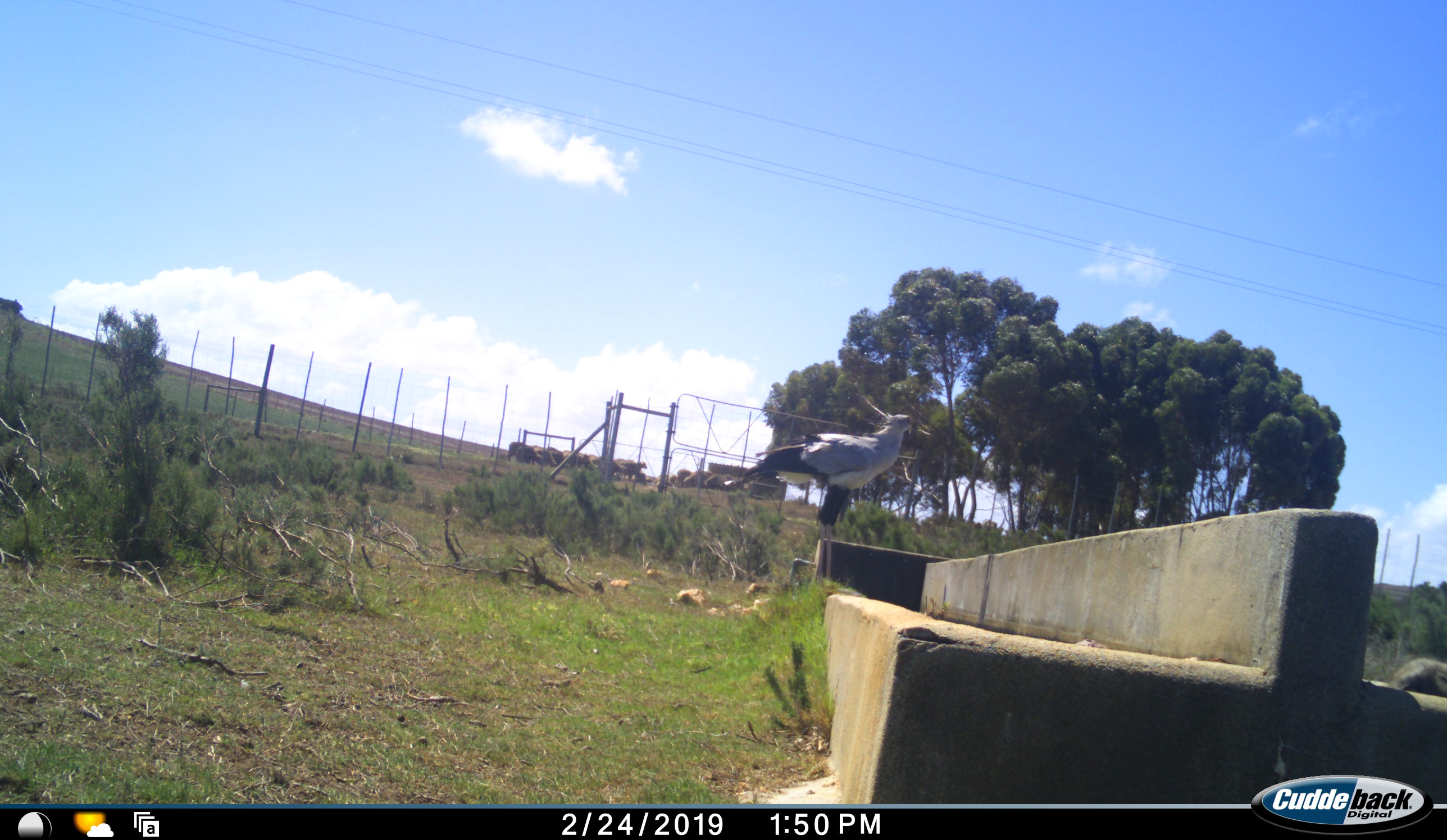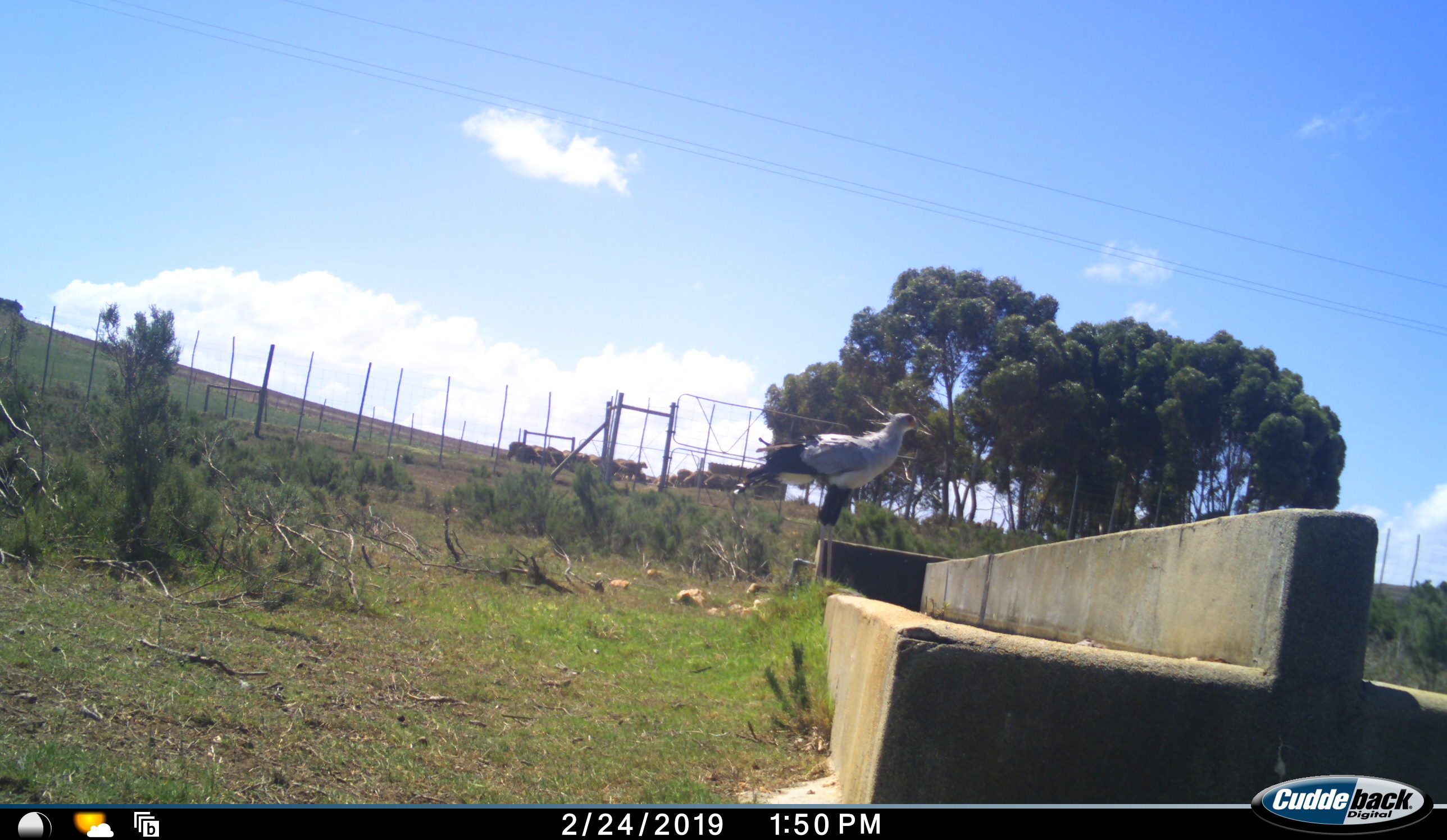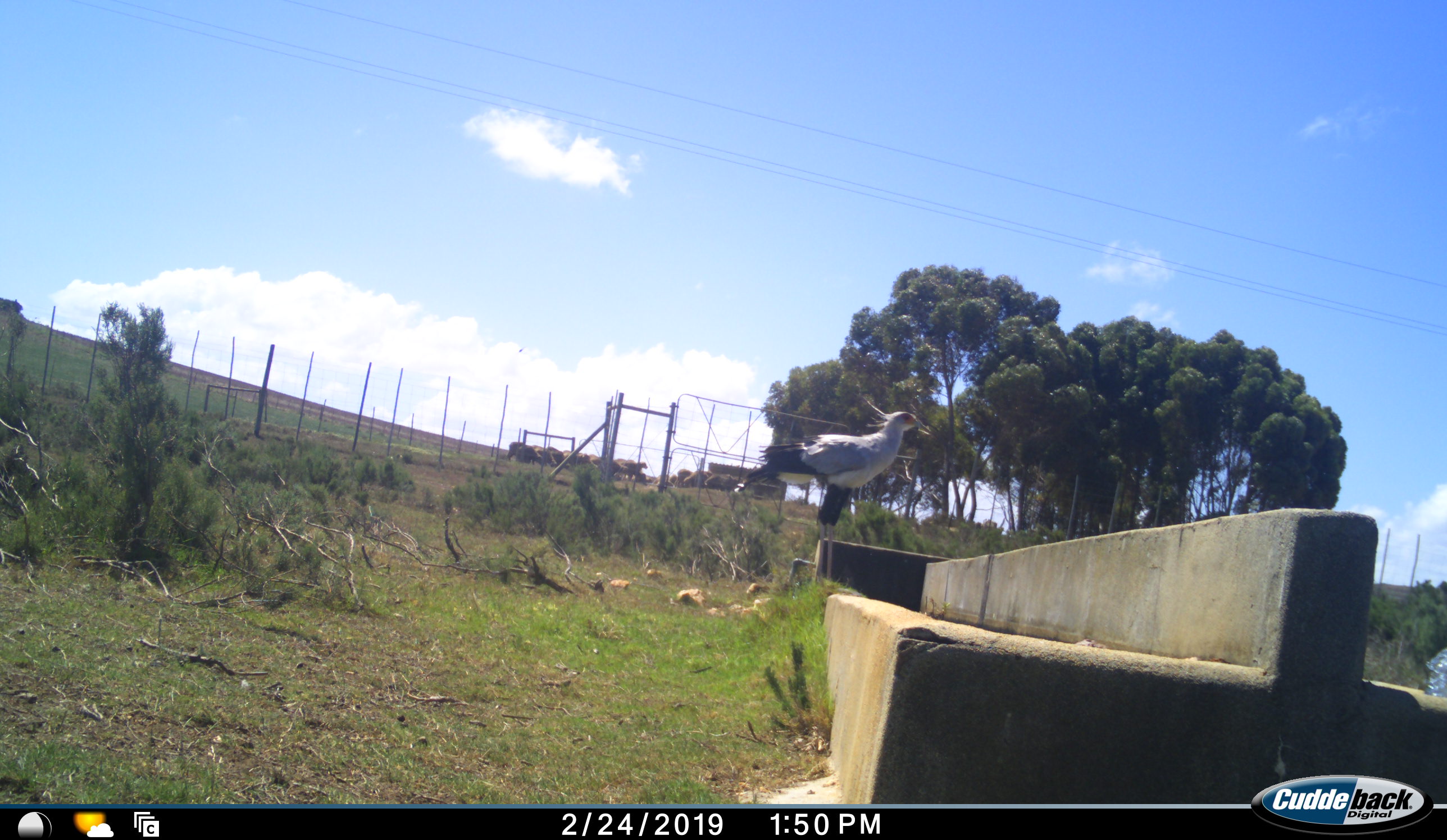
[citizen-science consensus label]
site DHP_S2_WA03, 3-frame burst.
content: unidentified animal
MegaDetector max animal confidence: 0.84